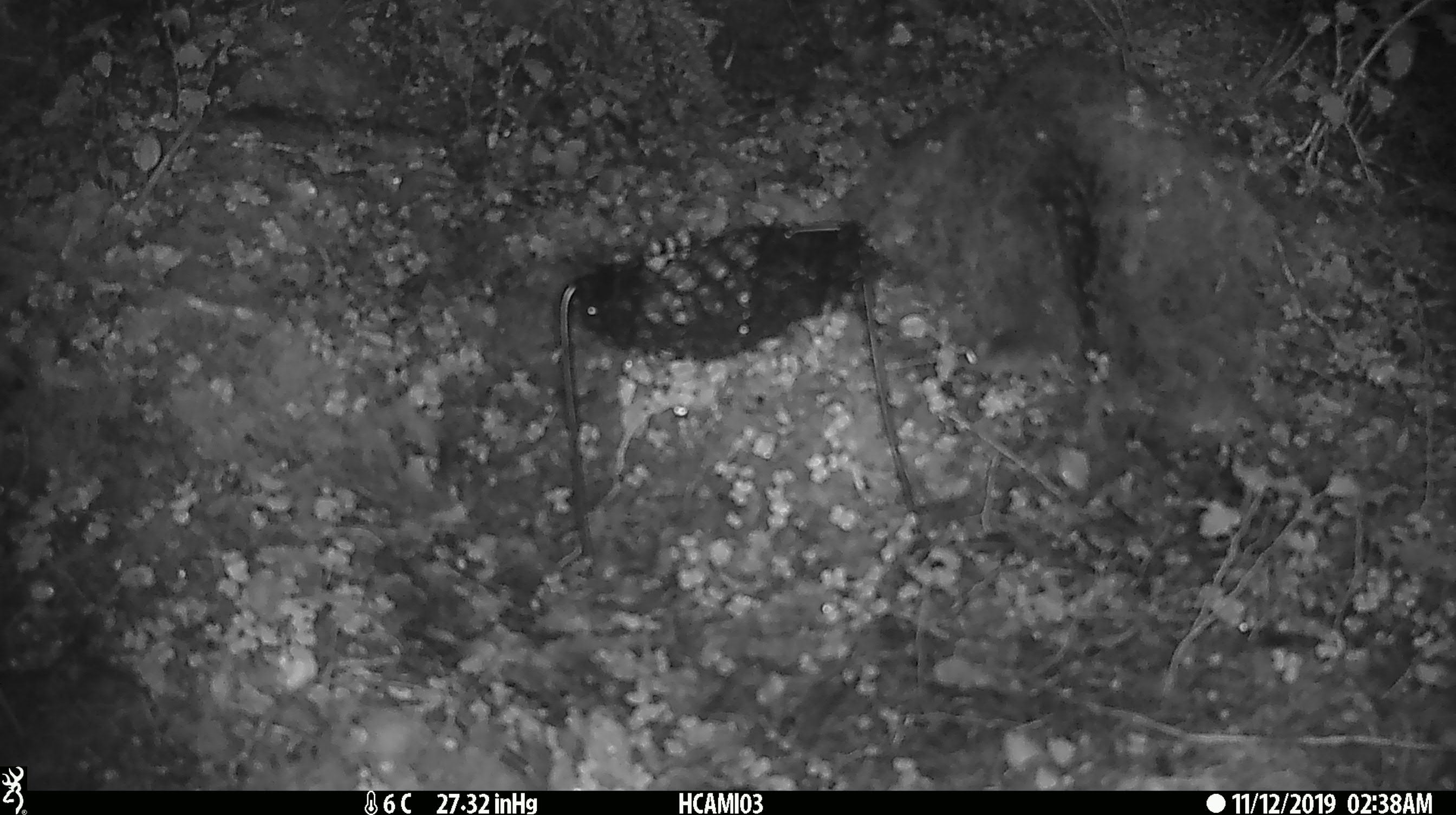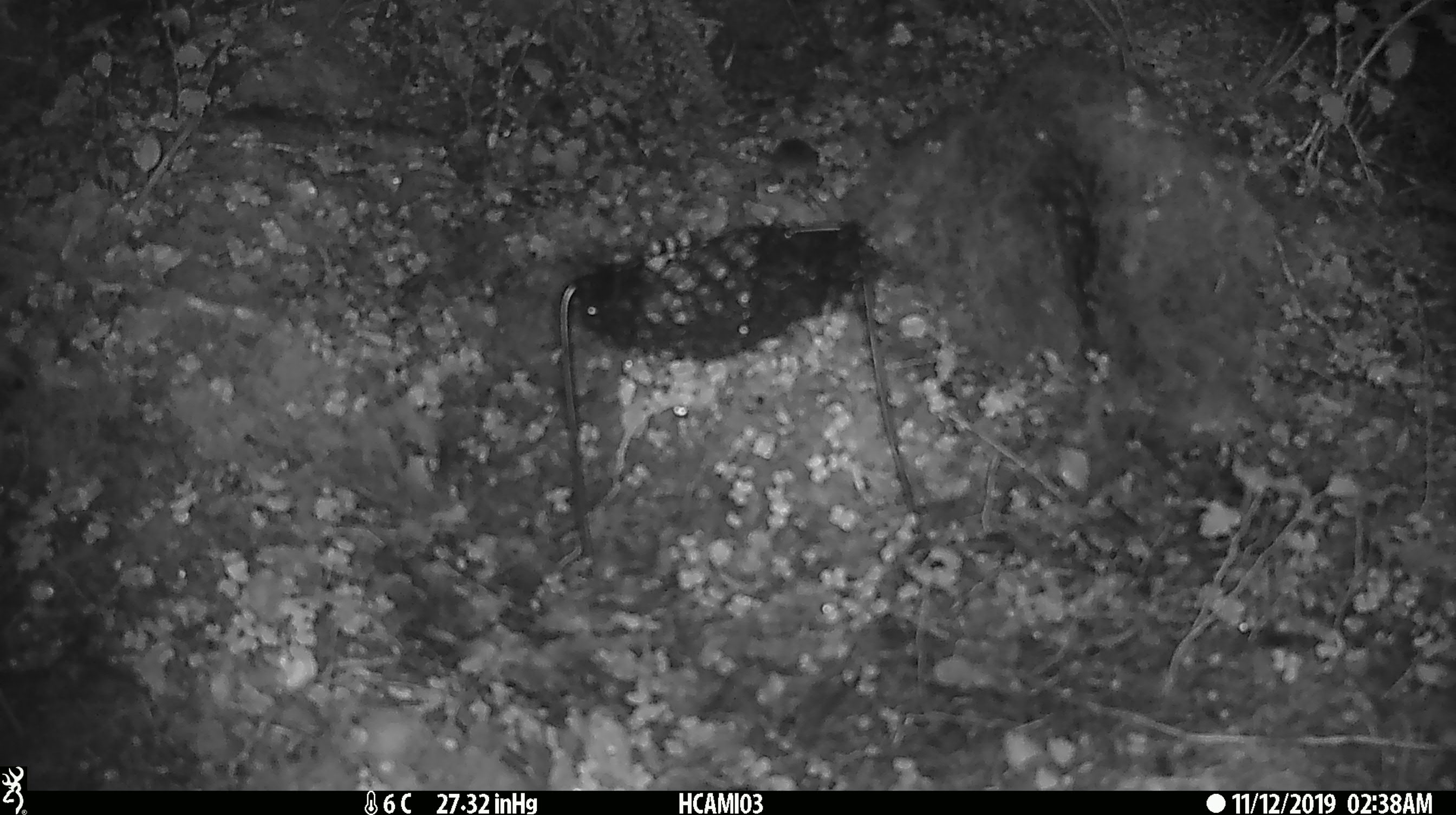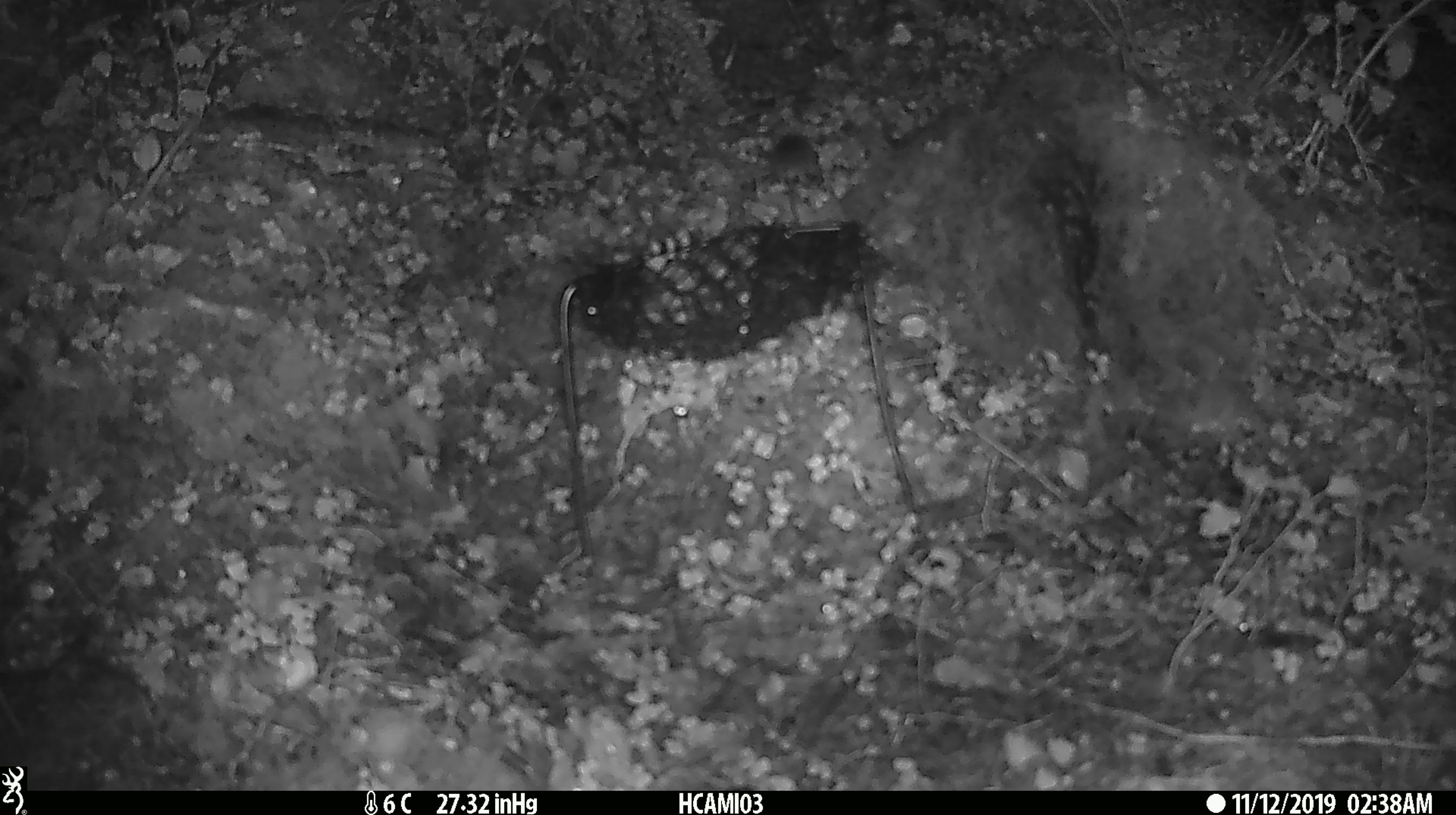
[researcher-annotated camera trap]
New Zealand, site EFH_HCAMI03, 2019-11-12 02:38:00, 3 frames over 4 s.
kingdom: Animalia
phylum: Chordata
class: Mammalia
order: Rodentia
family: Muridae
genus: Mus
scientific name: Mus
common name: mouse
Mouse (Mus).